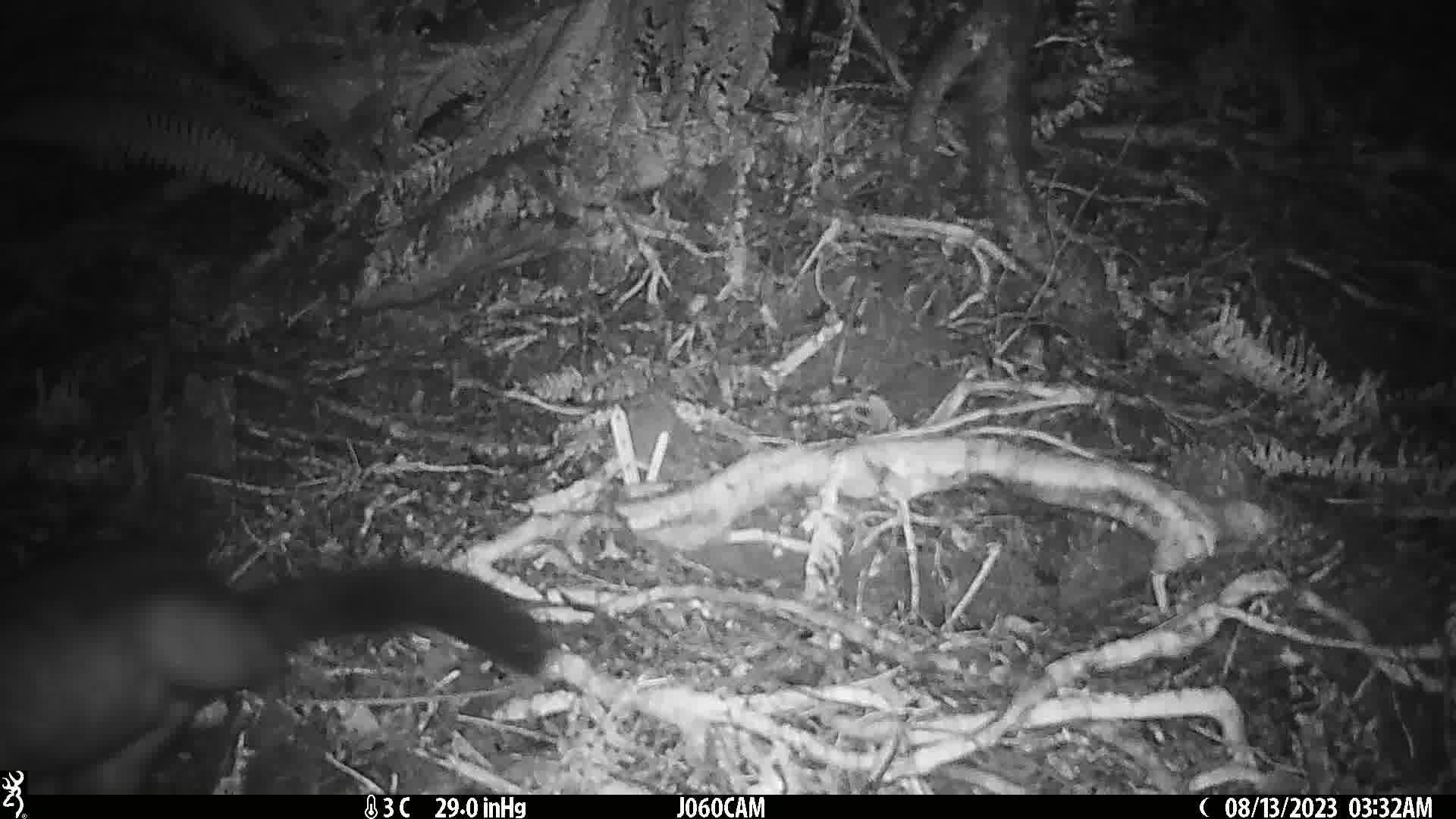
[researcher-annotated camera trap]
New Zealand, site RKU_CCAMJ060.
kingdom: Animalia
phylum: Chordata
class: Mammalia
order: Diprotodontia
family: Phalangeridae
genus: Trichosurus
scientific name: Trichosurus vulpecula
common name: common brushtail possum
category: possum